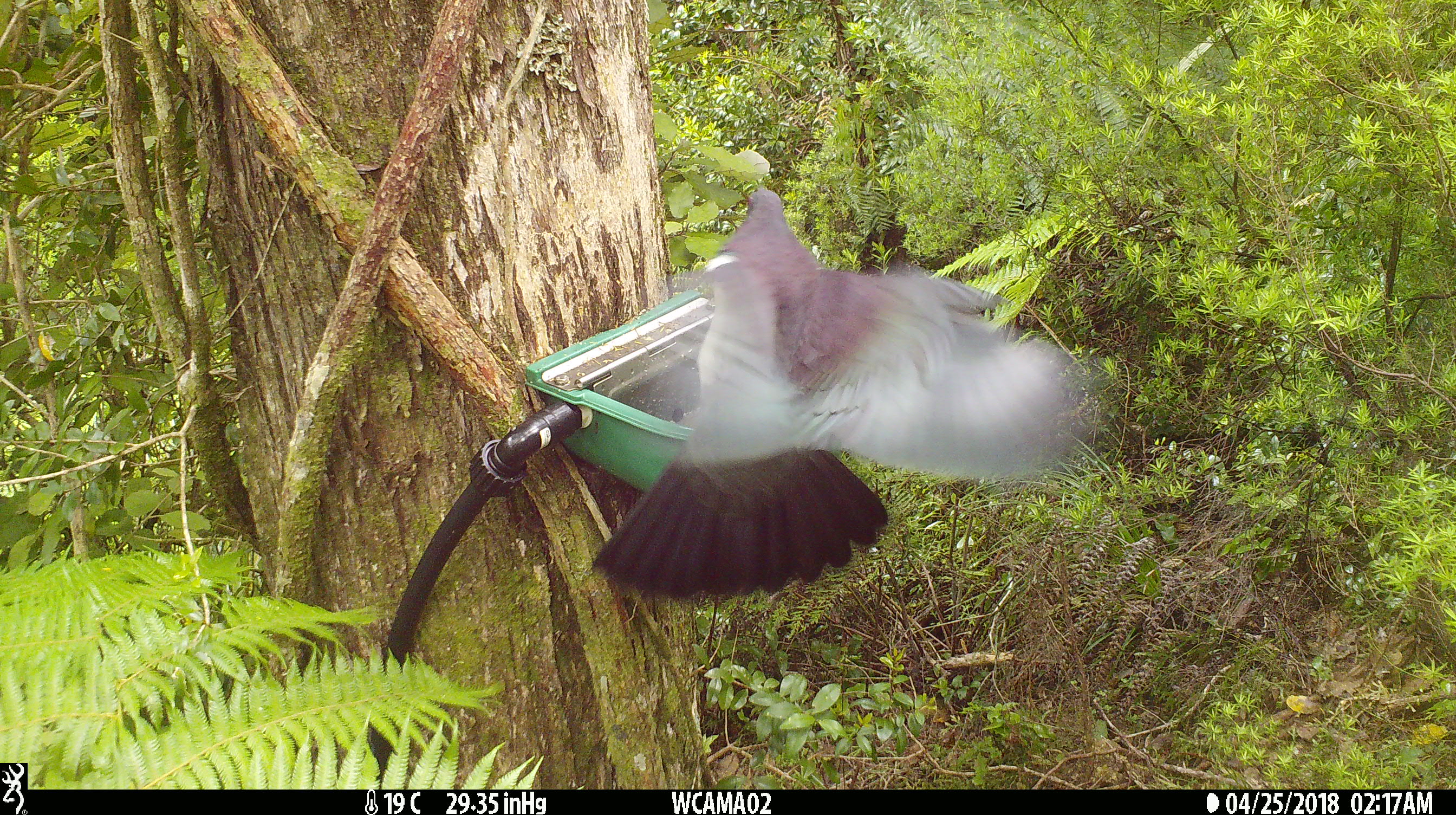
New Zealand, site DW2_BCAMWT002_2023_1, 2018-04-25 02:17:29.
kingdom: Animalia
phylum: Chordata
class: Aves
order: Columbiformes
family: Columbidae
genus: Hemiphaga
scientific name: Hemiphaga novaeseelandiae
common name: new zealand pigeon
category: kereru